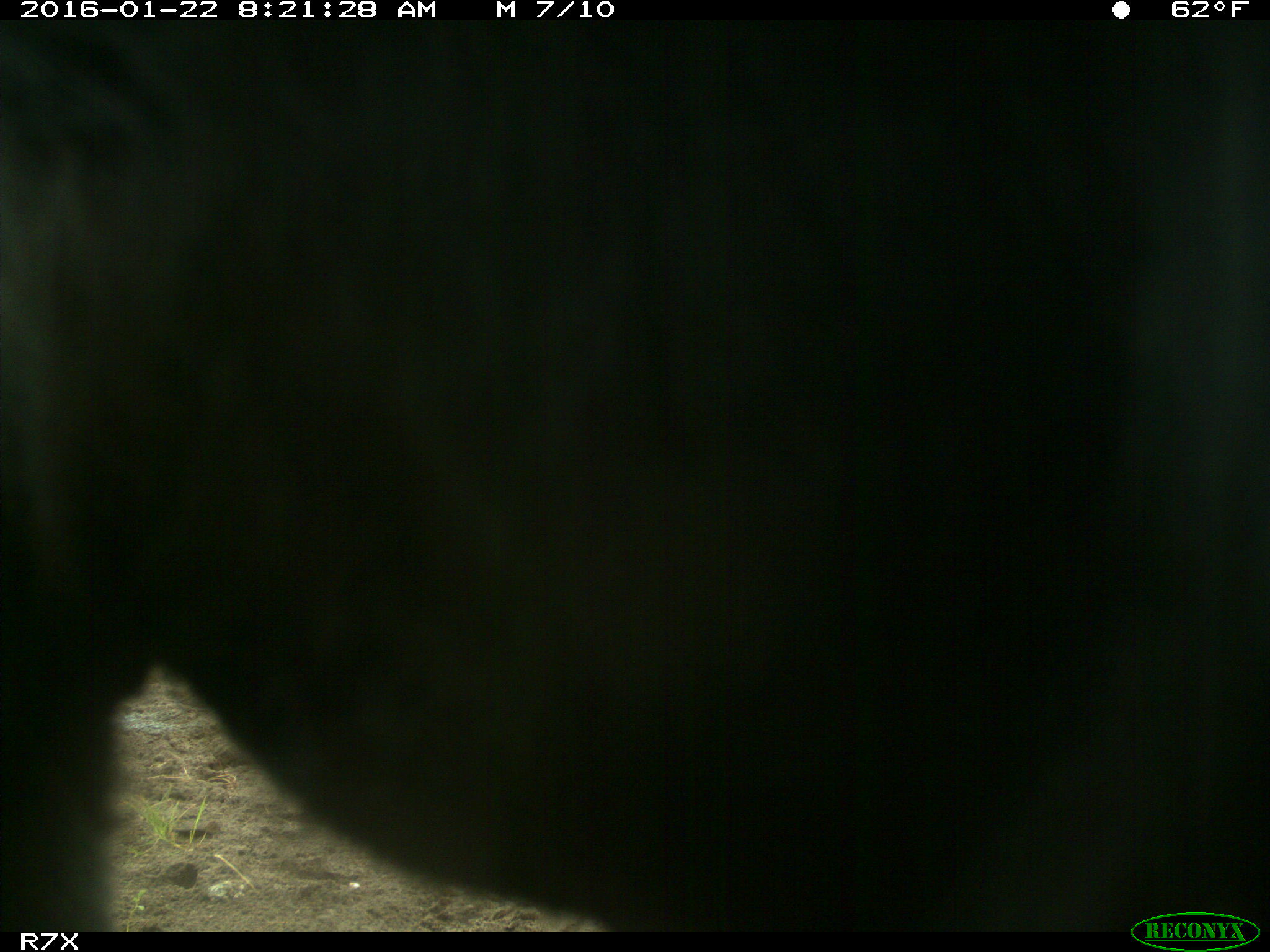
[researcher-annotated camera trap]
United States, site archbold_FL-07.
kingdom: Animalia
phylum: Chordata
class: Mammalia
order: Artiodactyla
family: Bovidae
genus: Bos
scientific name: Bos taurus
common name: domestic cow